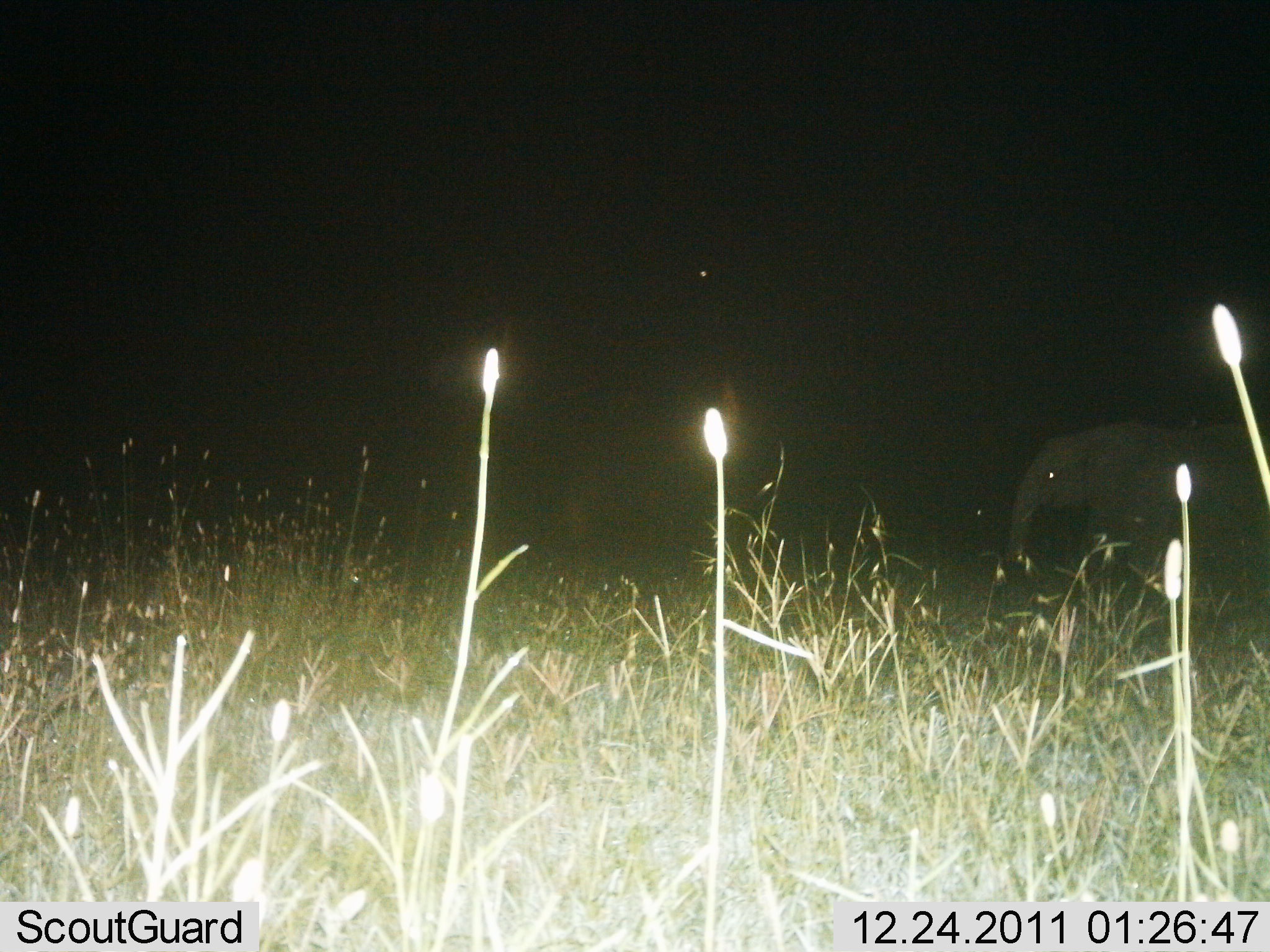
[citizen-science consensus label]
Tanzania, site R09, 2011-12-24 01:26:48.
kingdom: Animalia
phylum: Chordata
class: Mammalia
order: Proboscidea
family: Elephantidae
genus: Loxodonta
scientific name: Loxodonta africana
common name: african bush elephant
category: elephant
Elephant (african bush elephant) (Loxodonta africana), count 1. Behavior (volunteer vote fractions): standing 36%, resting 0%, moving 64%, interacting 0%. Young present (vote fraction): 7%. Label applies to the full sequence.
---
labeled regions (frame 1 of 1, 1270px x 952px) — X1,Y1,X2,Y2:
animal: 1003,416,1270,596